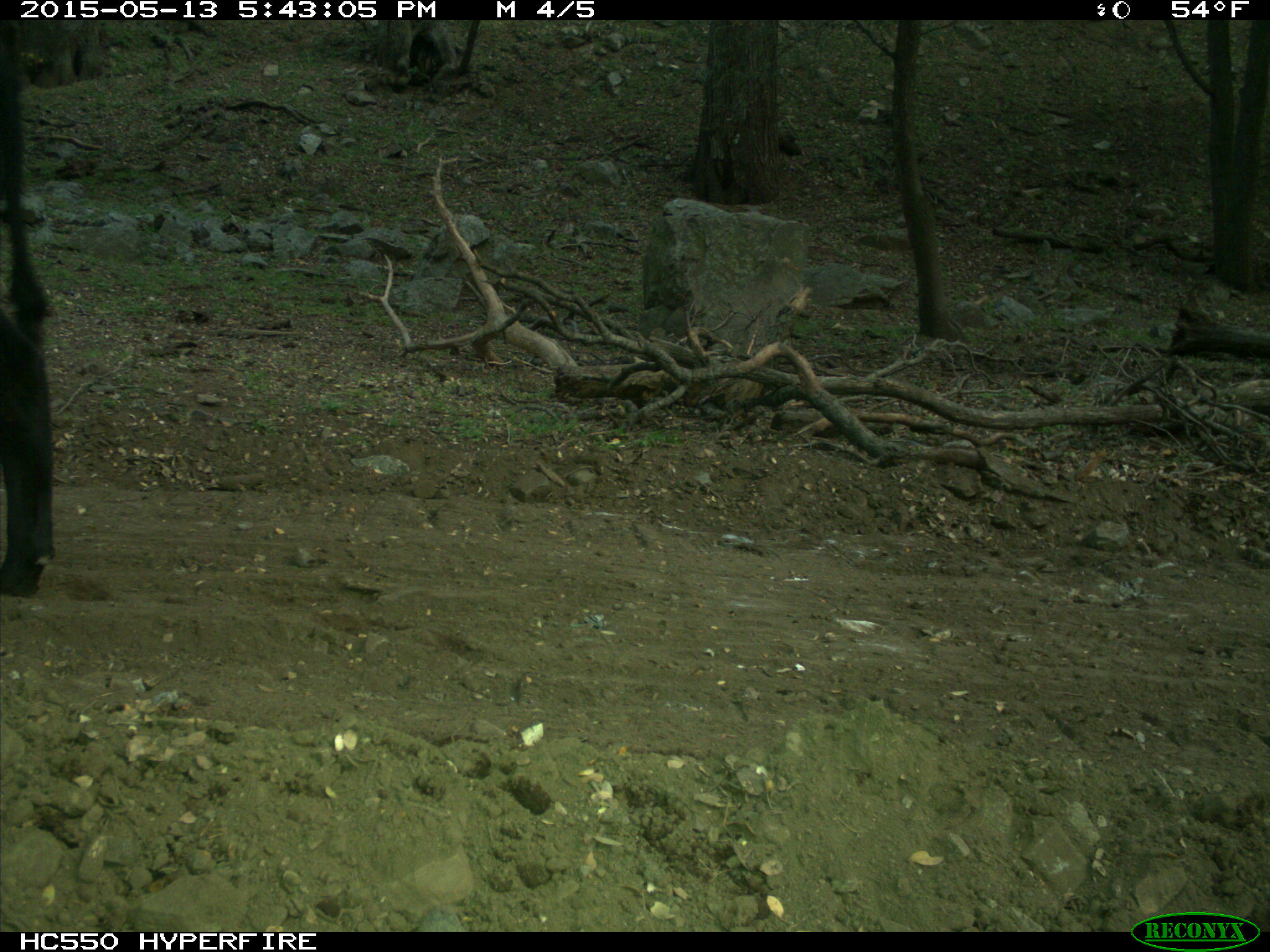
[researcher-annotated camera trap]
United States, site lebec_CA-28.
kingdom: Animalia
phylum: Chordata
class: Mammalia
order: Artiodactyla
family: Bovidae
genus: Bos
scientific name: Bos taurus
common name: domestic cow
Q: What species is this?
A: Bos taurus (domestic cow).